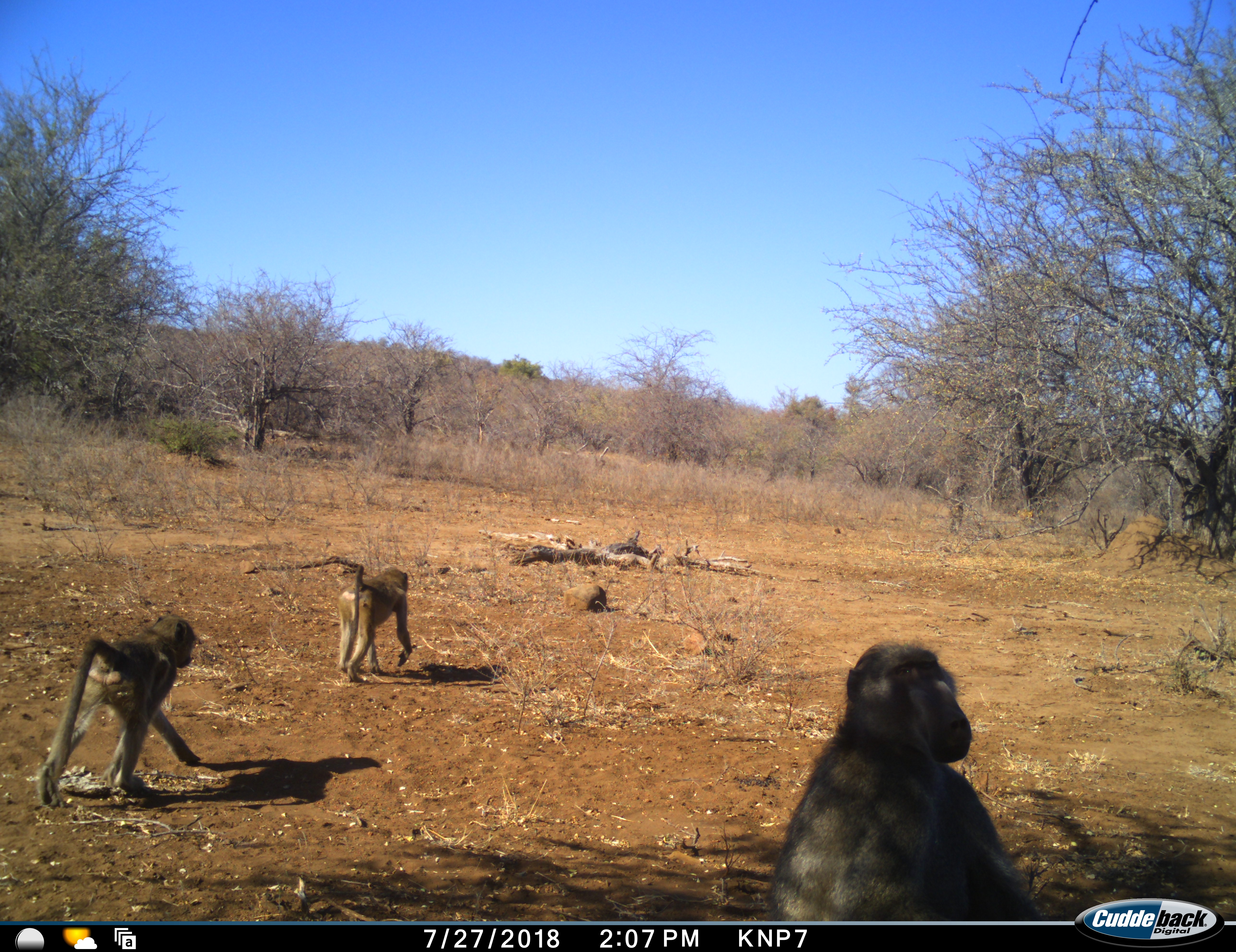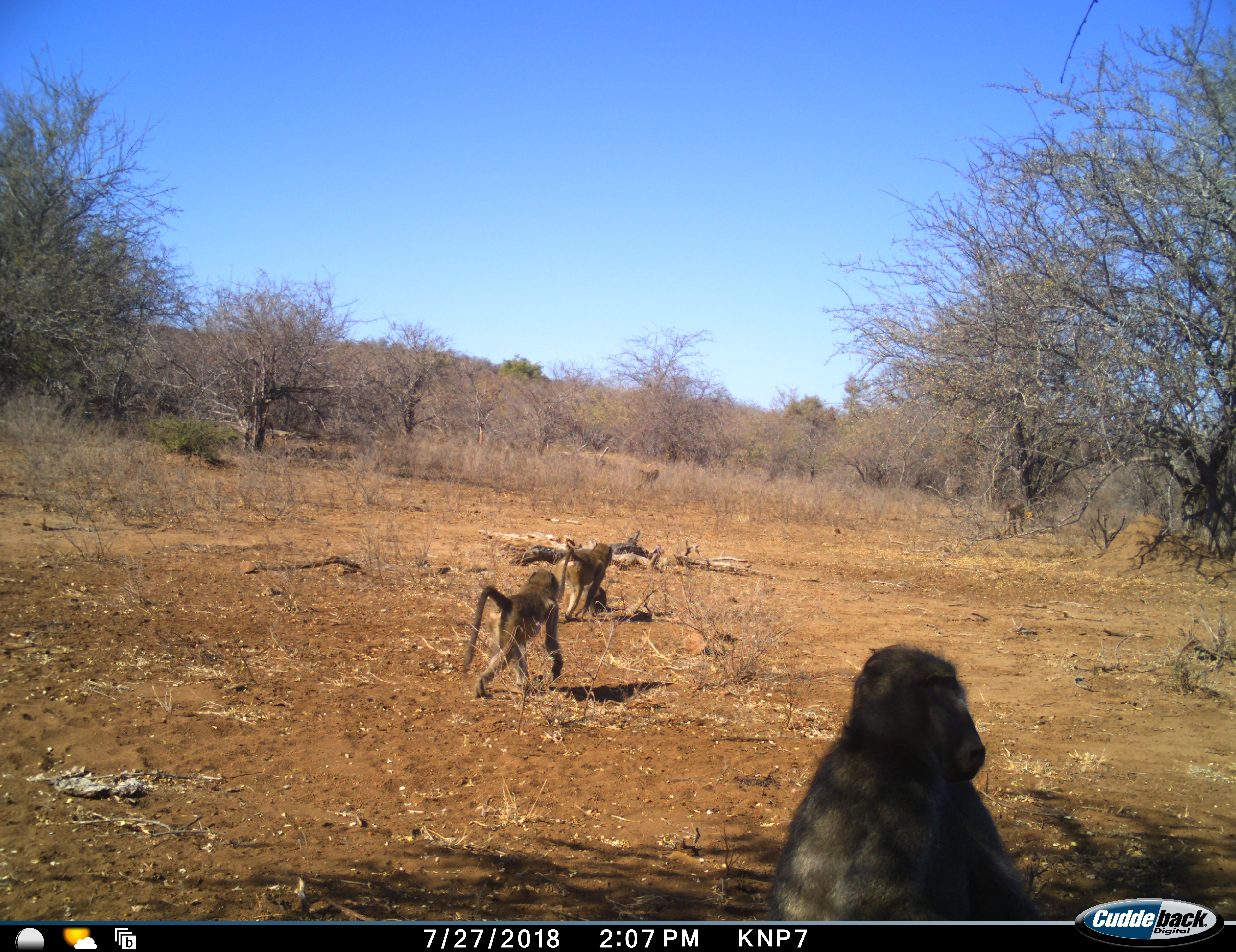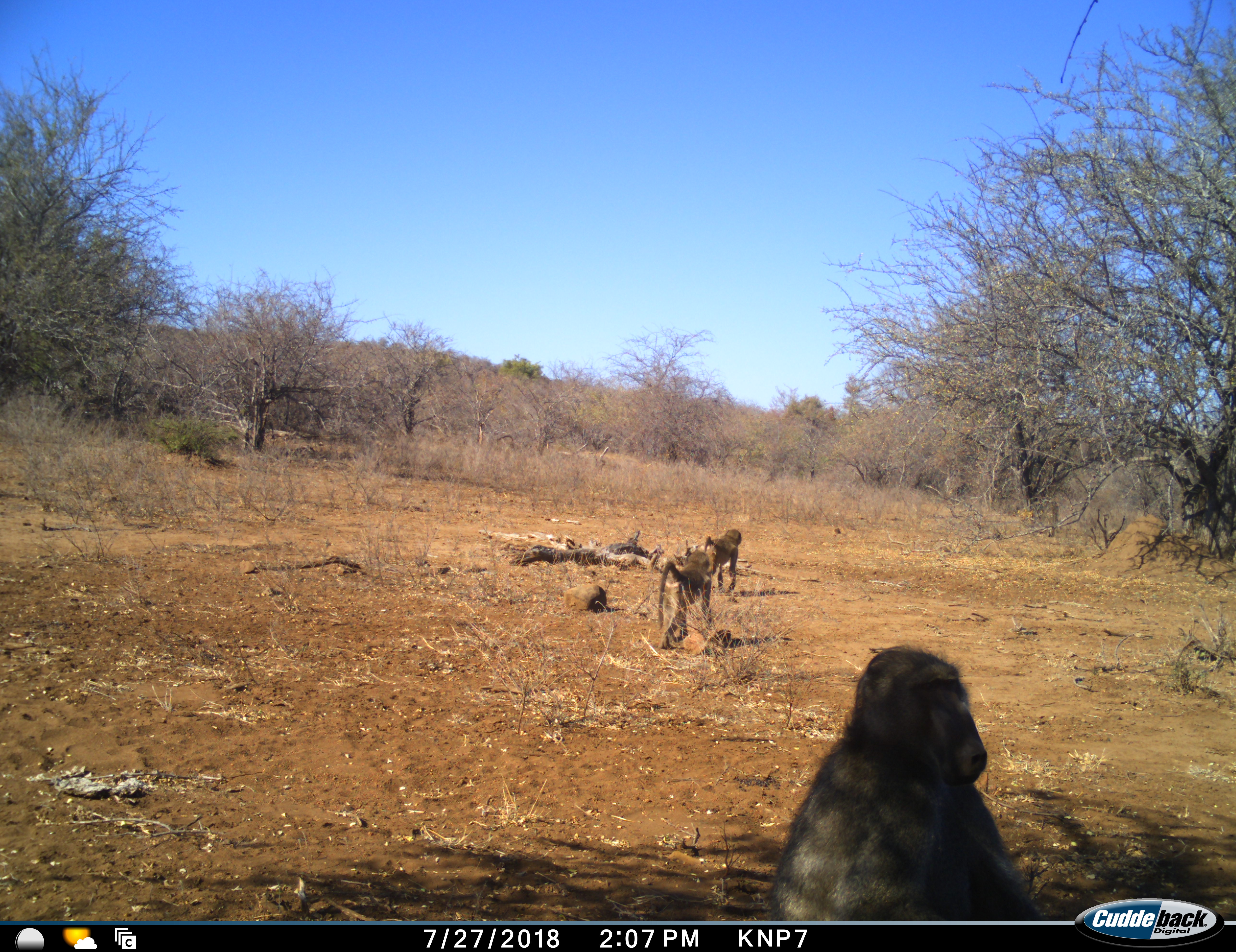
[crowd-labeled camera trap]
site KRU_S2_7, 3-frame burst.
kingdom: Animalia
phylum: Chordata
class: Mammalia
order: Primates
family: Cercopithecidae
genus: Papio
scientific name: Papio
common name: baboon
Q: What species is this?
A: Baboon (Papio).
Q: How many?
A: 3.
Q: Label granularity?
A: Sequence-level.